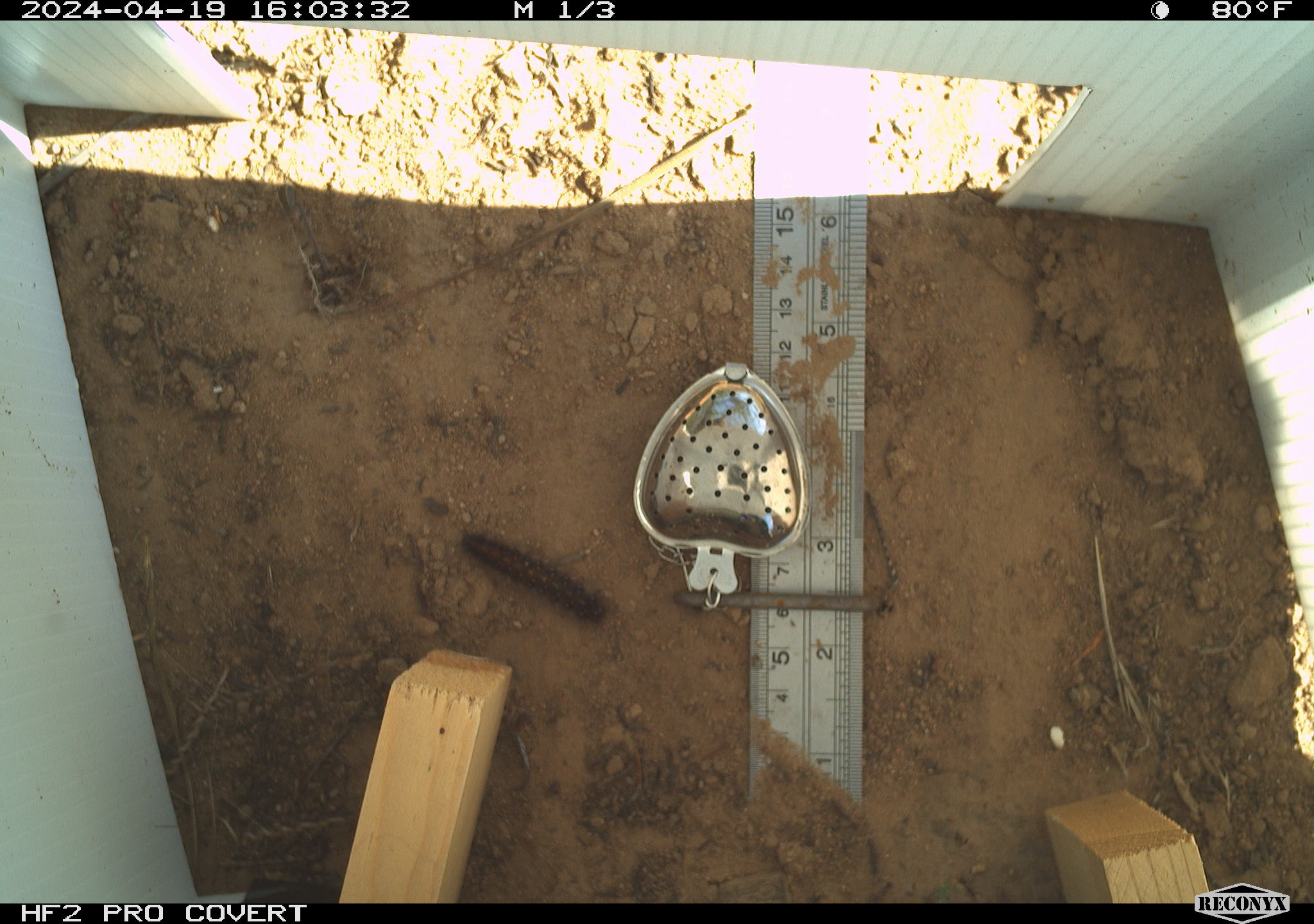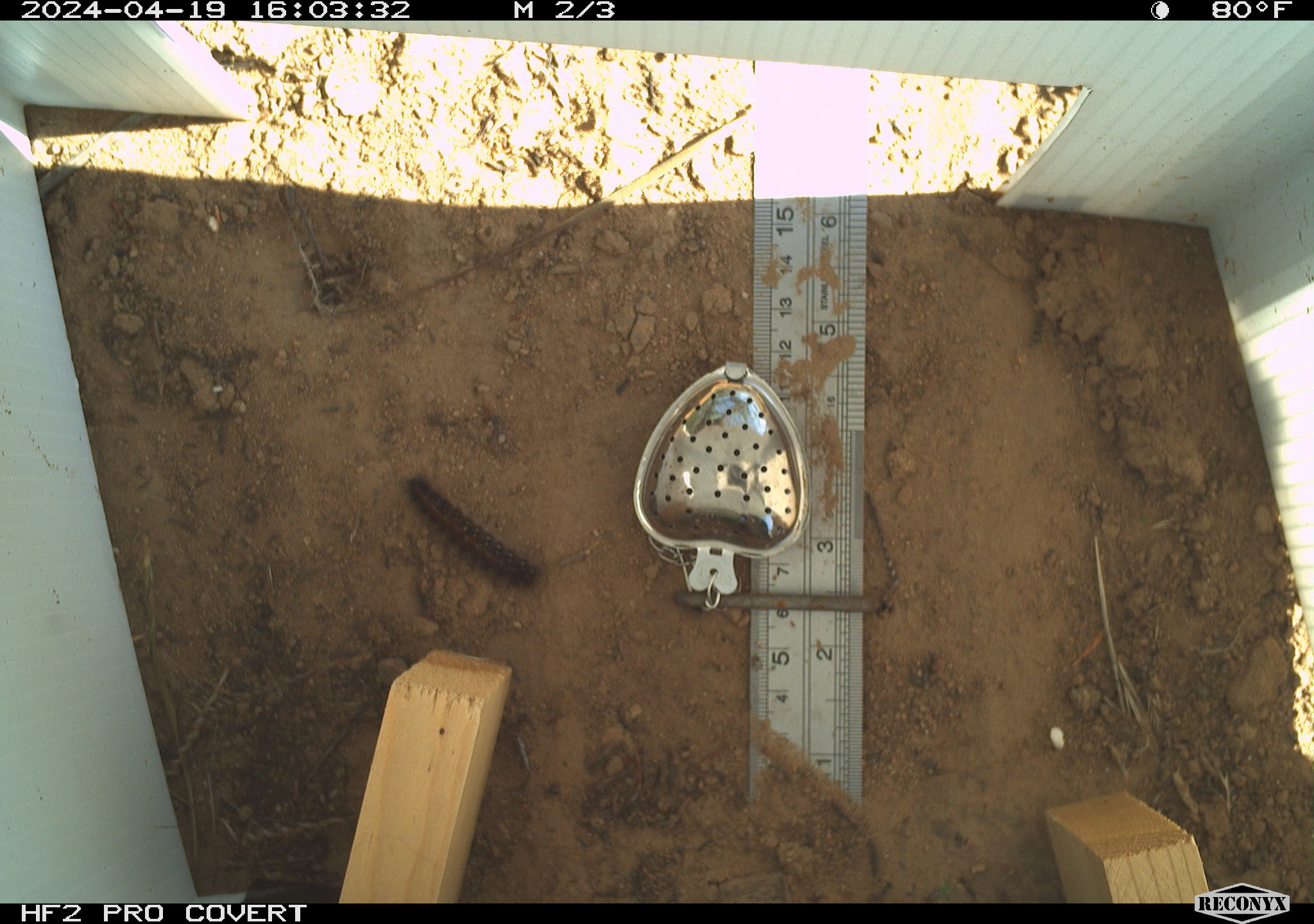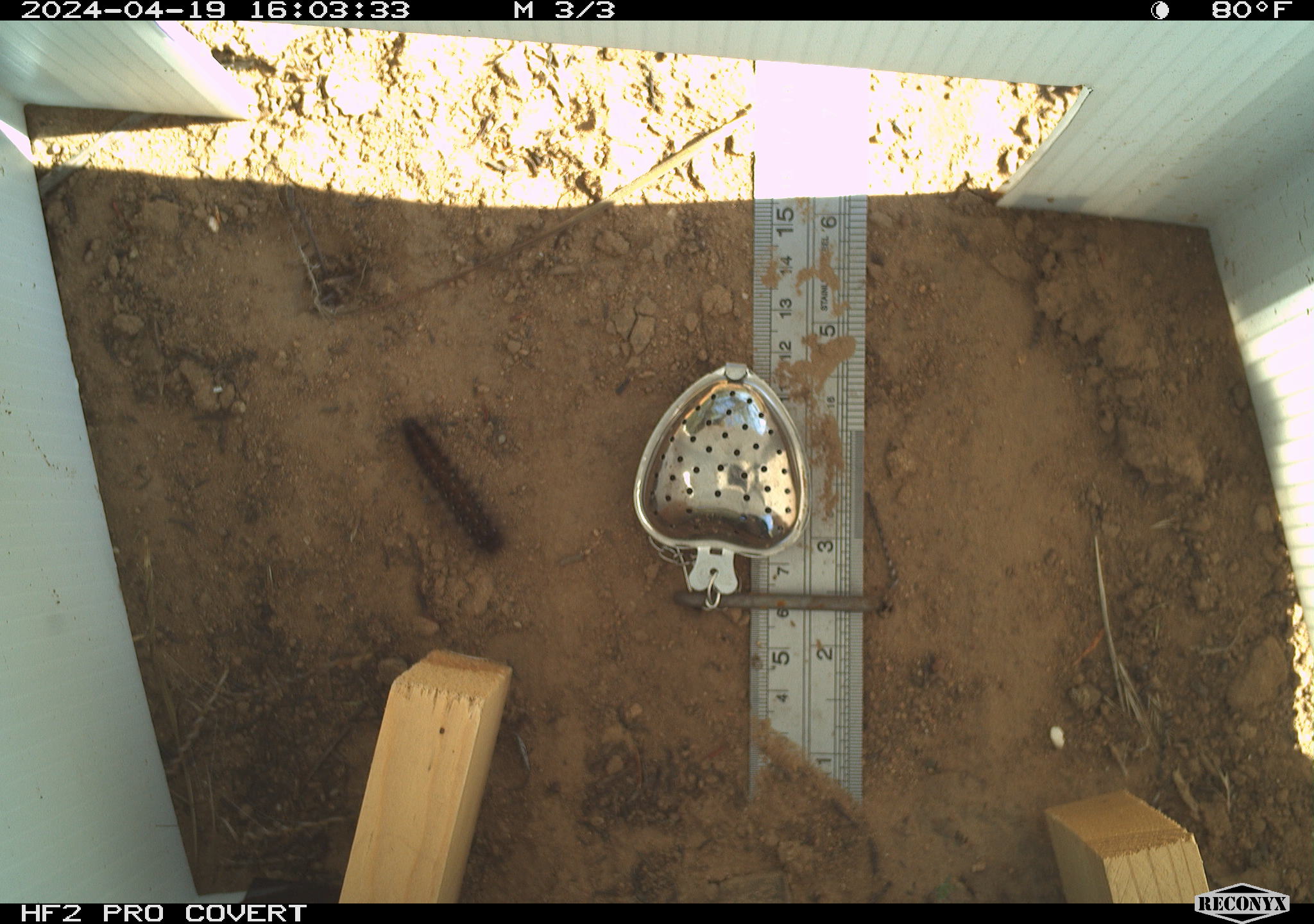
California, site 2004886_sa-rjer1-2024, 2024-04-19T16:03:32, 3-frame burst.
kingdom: Animalia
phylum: Arthropoda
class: Insecta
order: Lepidoptera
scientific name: Lepidoptera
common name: butterflies and moths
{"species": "butterflies and moths (Lepidoptera)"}